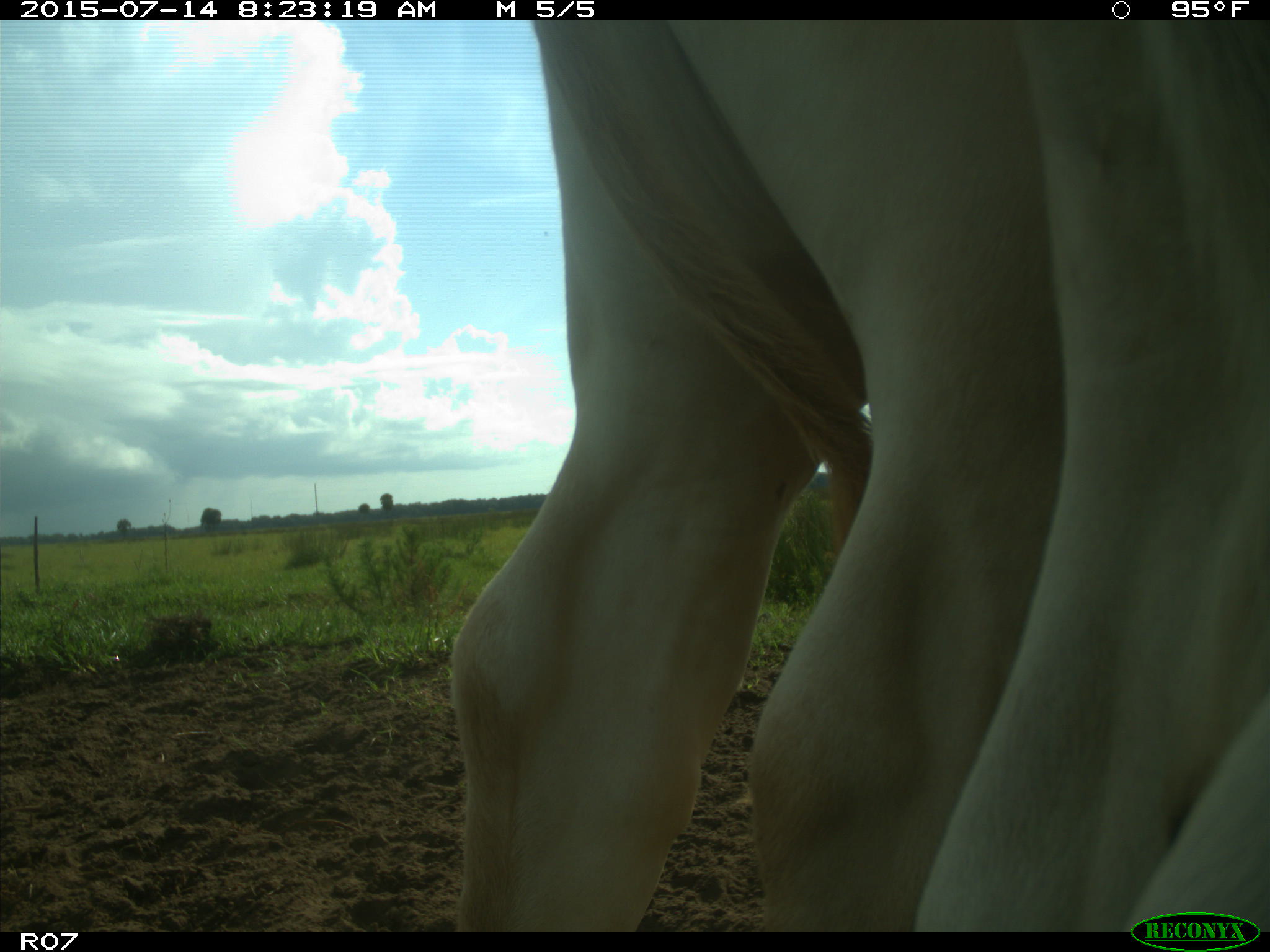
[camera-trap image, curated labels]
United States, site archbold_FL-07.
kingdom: Animalia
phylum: Chordata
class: Mammalia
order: Artiodactyla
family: Bovidae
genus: Bos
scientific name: Bos taurus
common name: domestic cow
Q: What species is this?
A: Bos taurus (domestic cow).